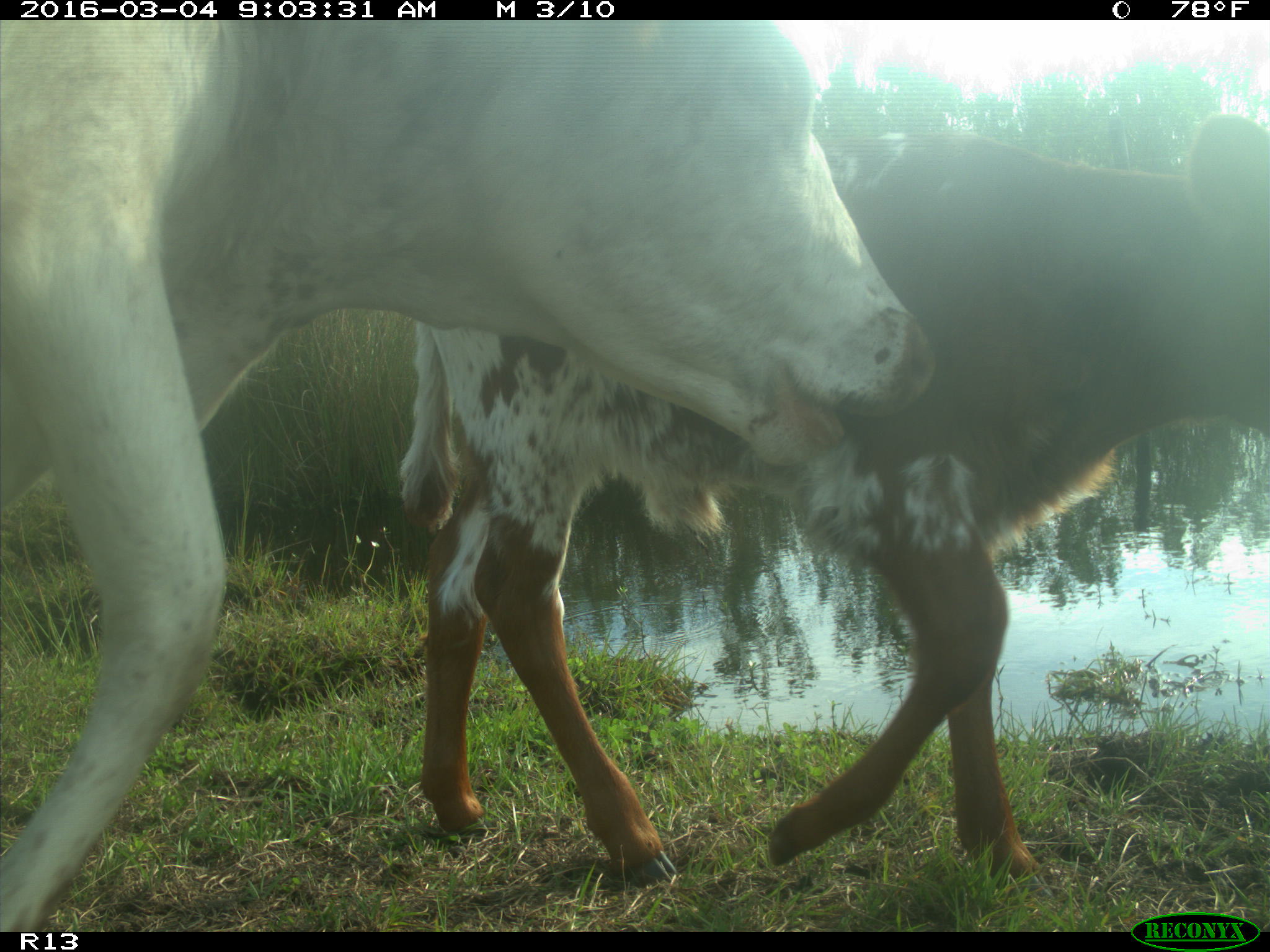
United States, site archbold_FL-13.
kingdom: Animalia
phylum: Chordata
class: Mammalia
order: Artiodactyla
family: Bovidae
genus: Bos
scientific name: Bos taurus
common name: domestic cow